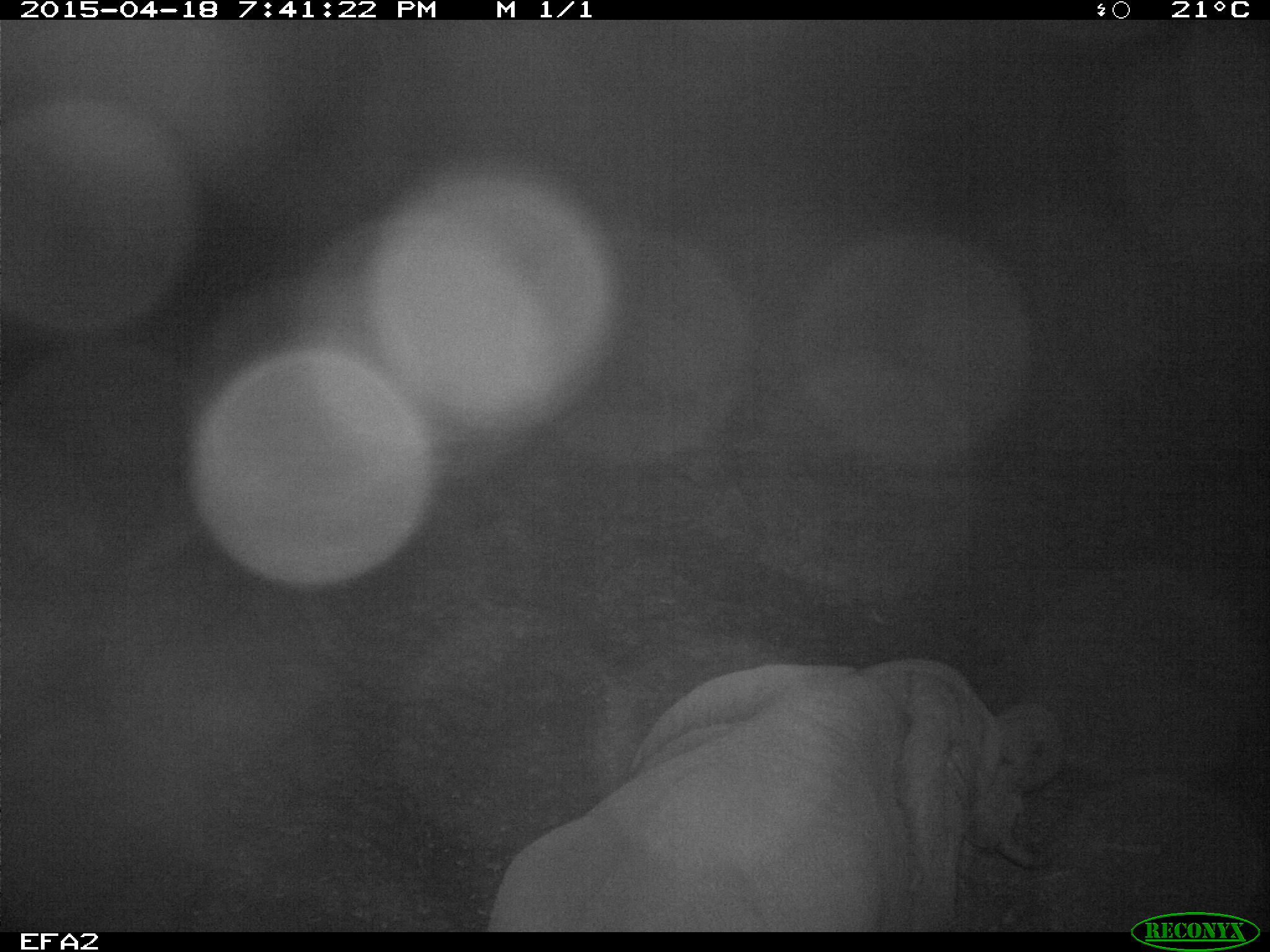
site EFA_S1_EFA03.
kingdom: Animalia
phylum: Chordata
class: Mammalia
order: Proboscidea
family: Elephantidae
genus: Loxodonta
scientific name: Loxodonta africana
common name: african bush elephant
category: elephant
Elephant (african bush elephant) (Loxodonta africana), count 1. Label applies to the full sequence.